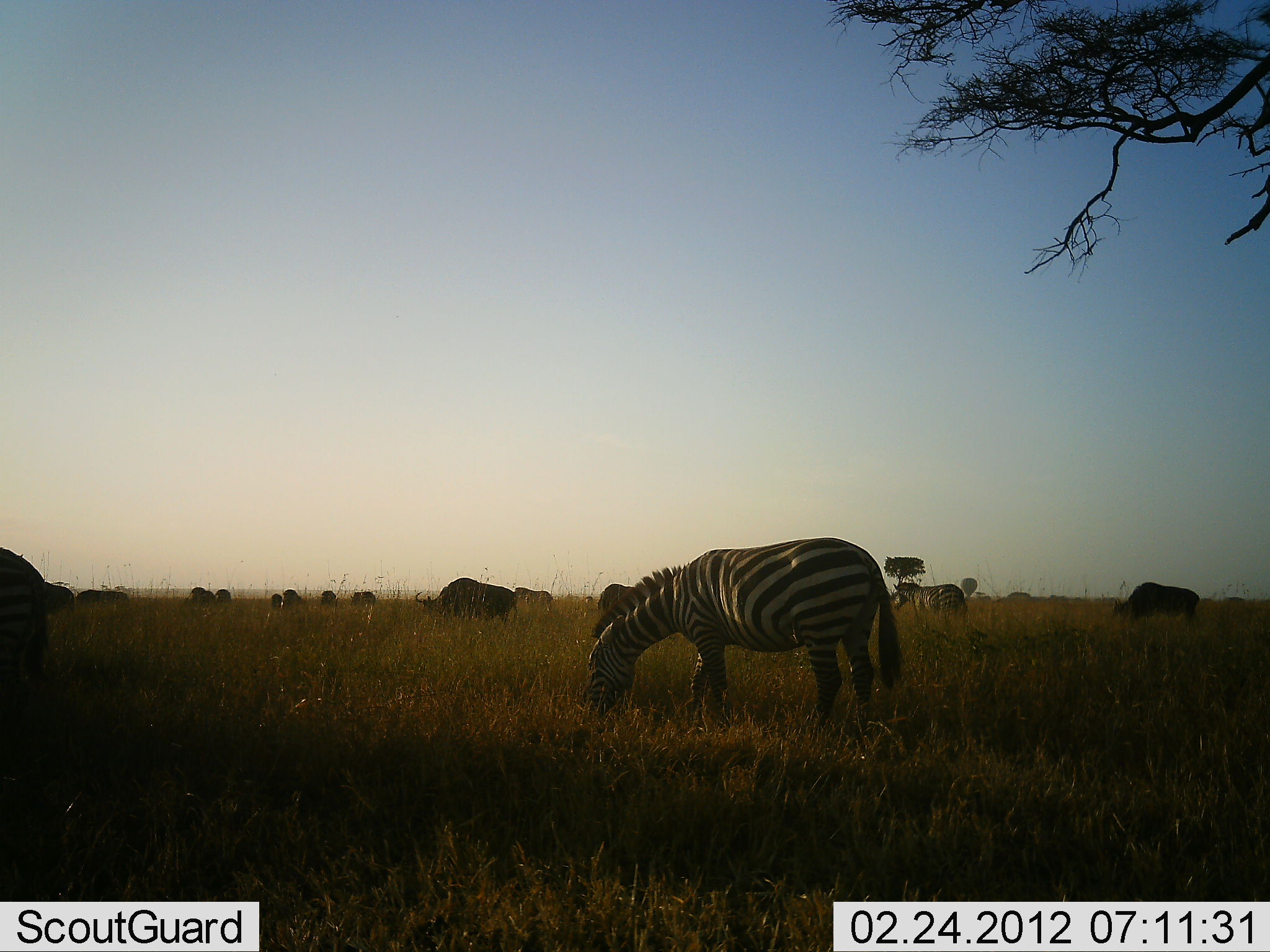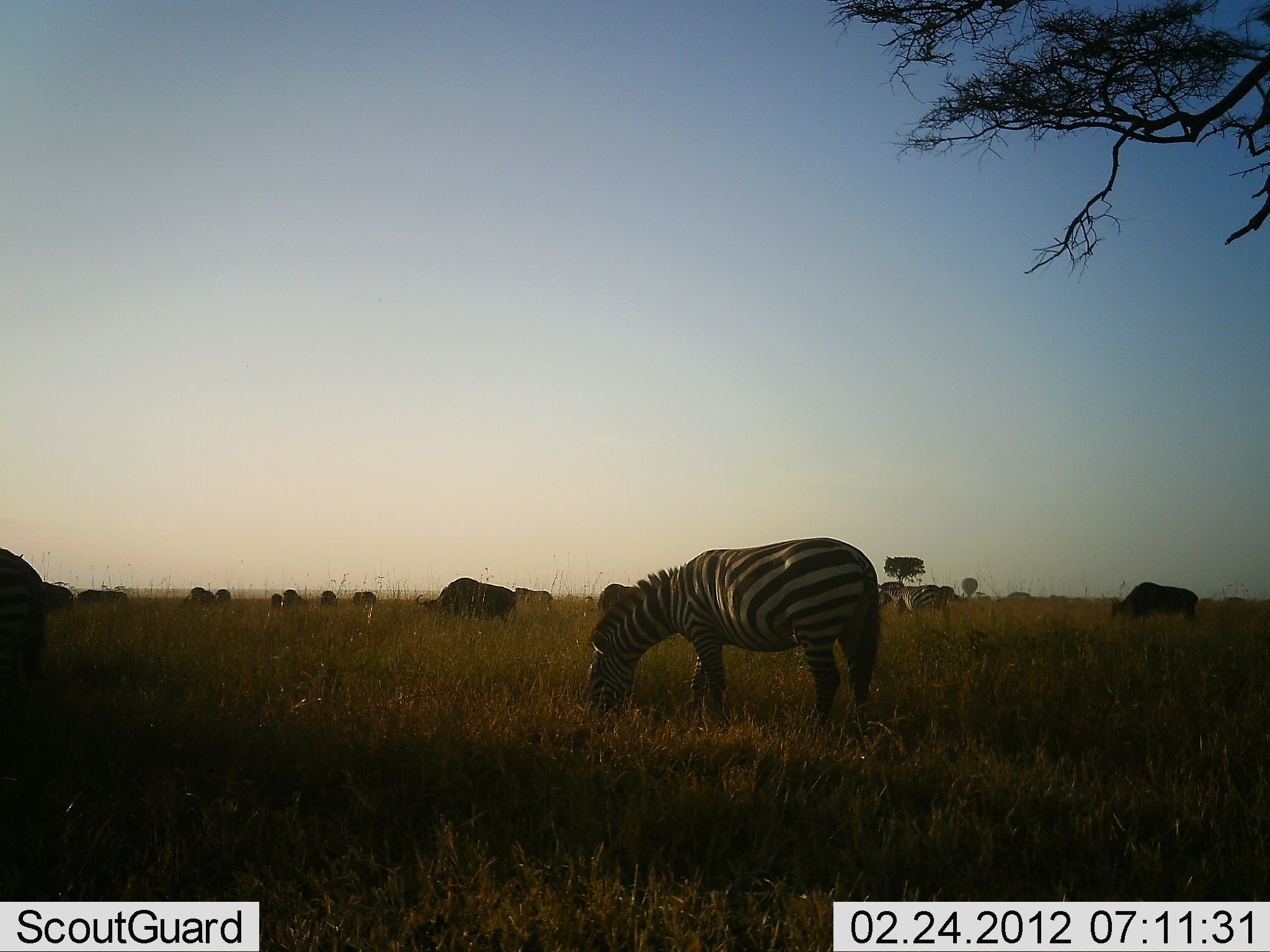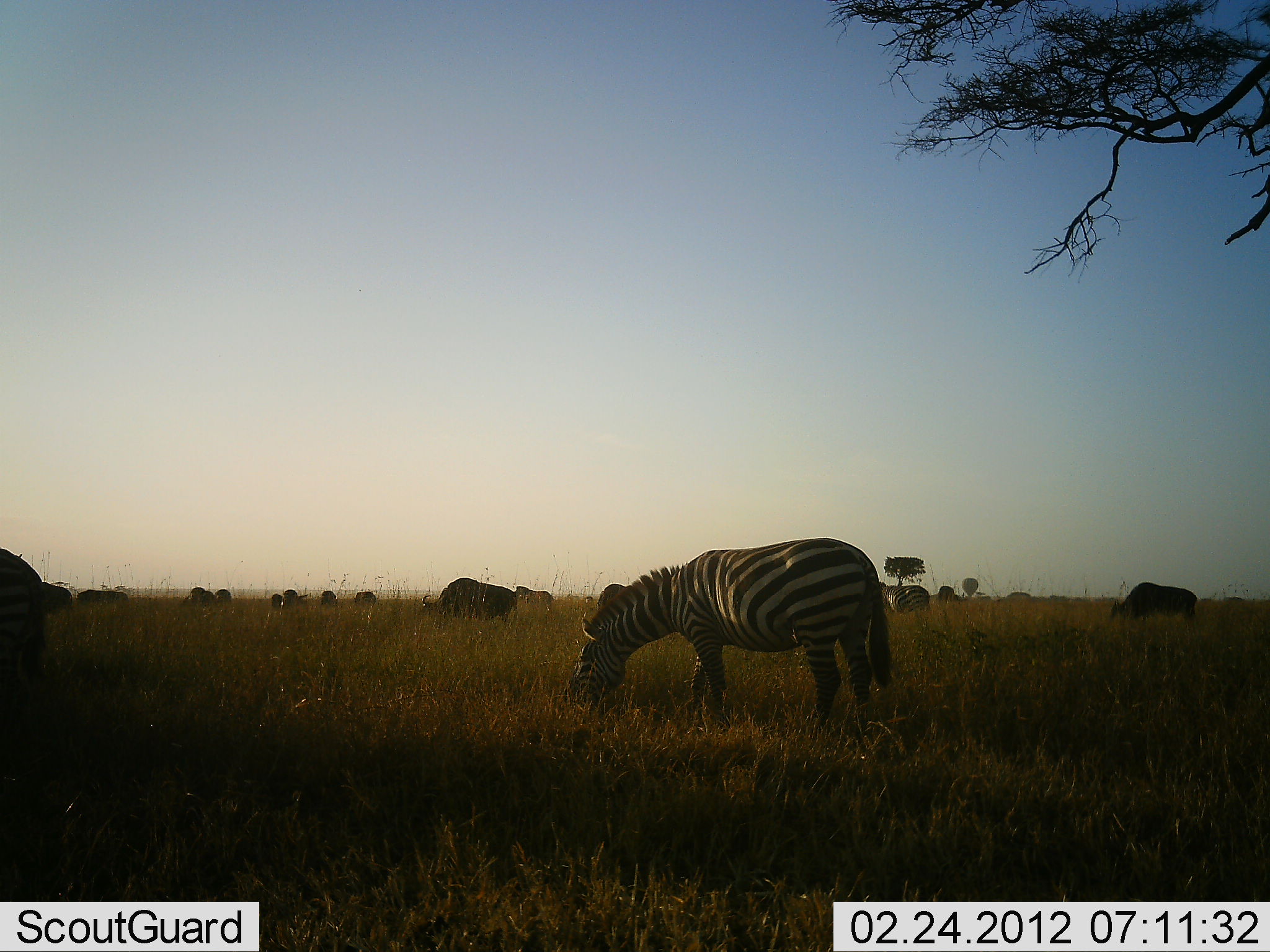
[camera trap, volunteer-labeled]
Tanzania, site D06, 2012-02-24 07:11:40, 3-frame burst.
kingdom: Animalia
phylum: Chordata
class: Mammalia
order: Artiodactyla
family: Bovidae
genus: Connochaetes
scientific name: Connochaetes taurinus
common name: blue wildebeest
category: wildebeest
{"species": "wildebeest (blue wildebeest) (Connochaetes taurinus)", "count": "11-50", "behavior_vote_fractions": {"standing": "31%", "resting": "0%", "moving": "12%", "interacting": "0%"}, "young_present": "0%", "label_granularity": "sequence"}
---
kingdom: Animalia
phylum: Chordata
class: Mammalia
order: Perissodactyla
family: Equidae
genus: Equus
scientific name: Equus quagga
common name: plains zebra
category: zebra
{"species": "zebra (plains zebra) (Equus quagga)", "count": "3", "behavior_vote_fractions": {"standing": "23%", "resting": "3%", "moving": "45%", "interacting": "0%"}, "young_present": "0%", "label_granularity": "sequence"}